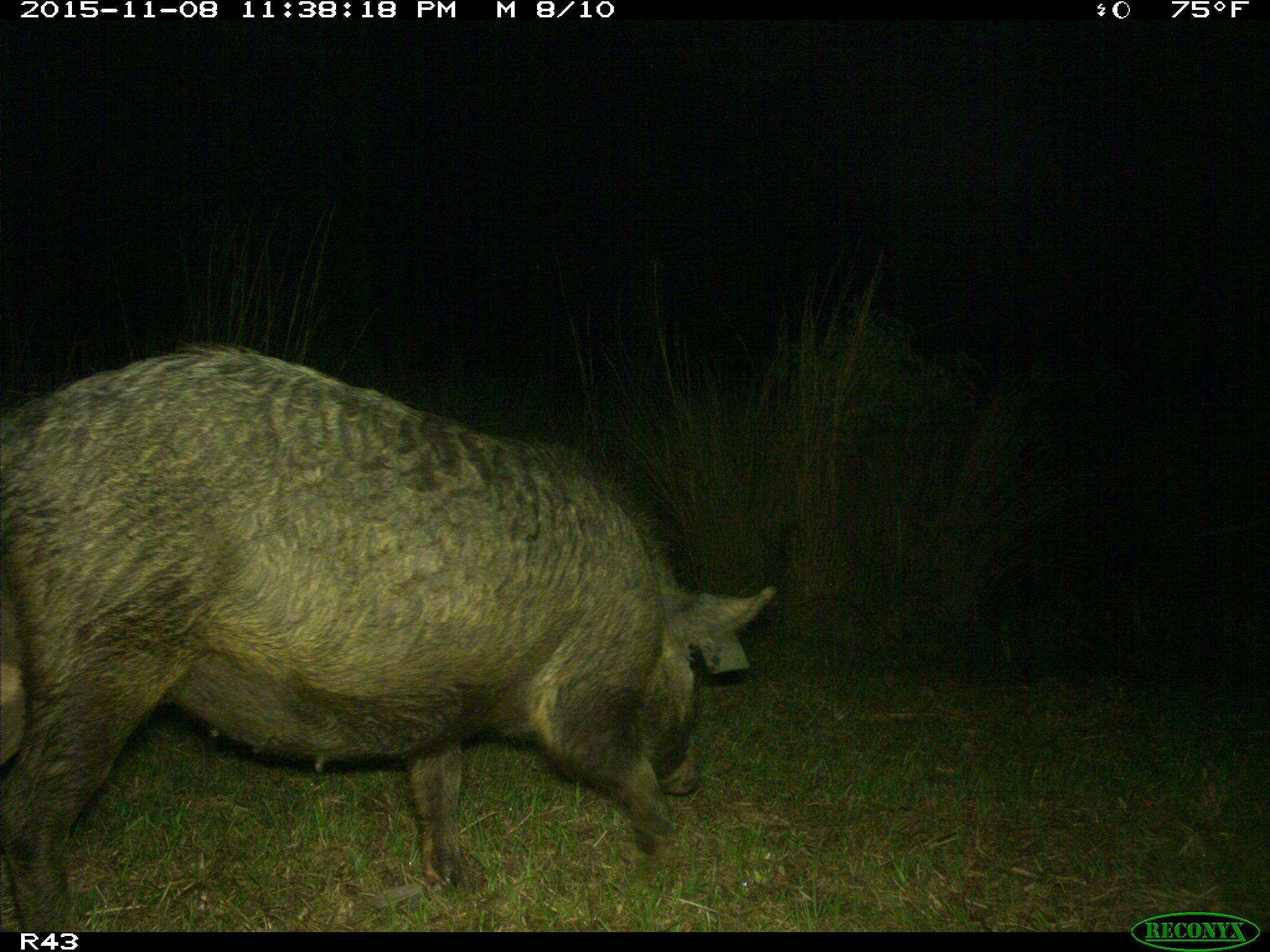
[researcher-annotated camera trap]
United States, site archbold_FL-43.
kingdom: Animalia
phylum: Chordata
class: Mammalia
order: Artiodactyla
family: Suidae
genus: Sus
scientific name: Sus scrofa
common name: wild boar